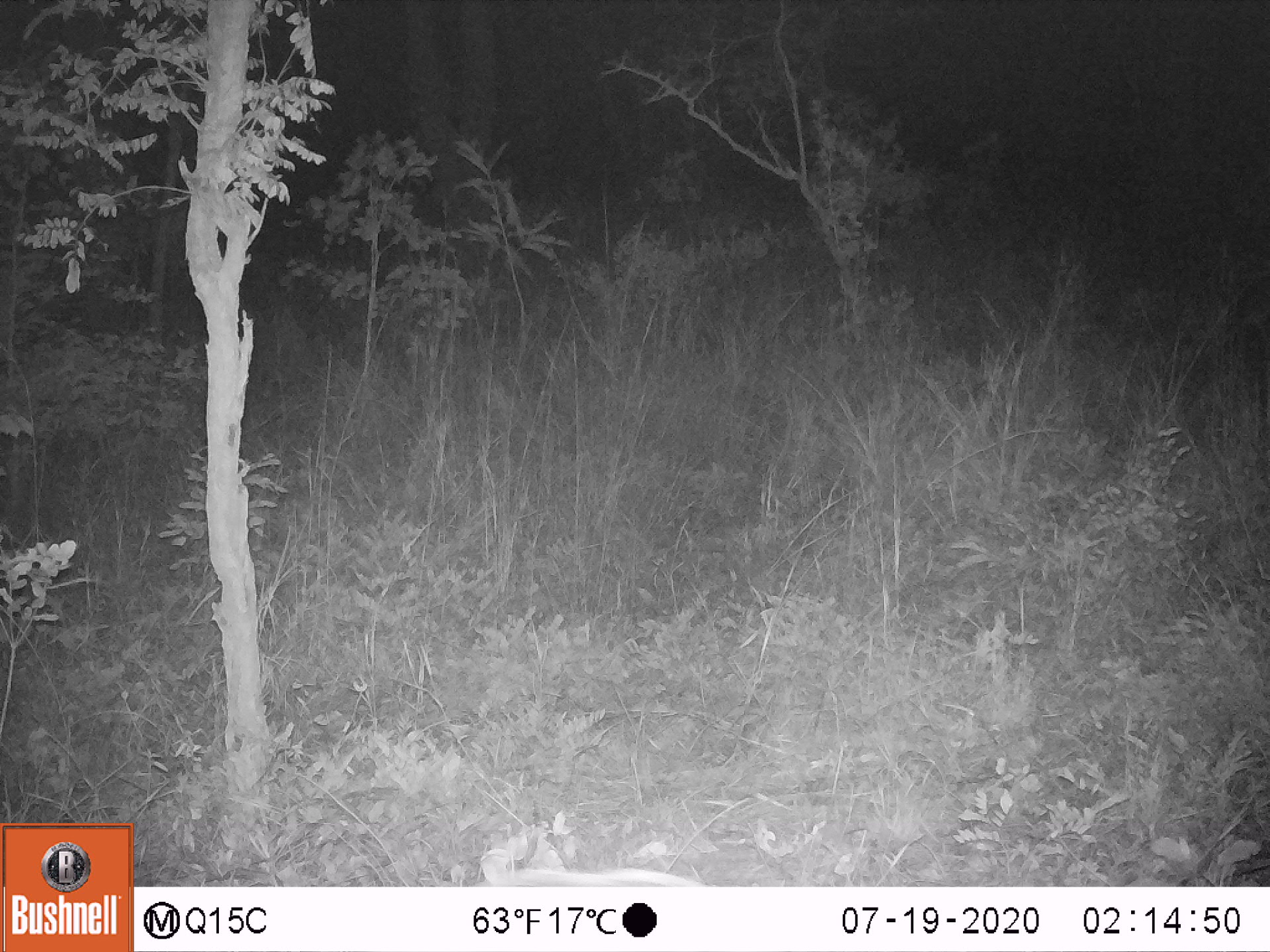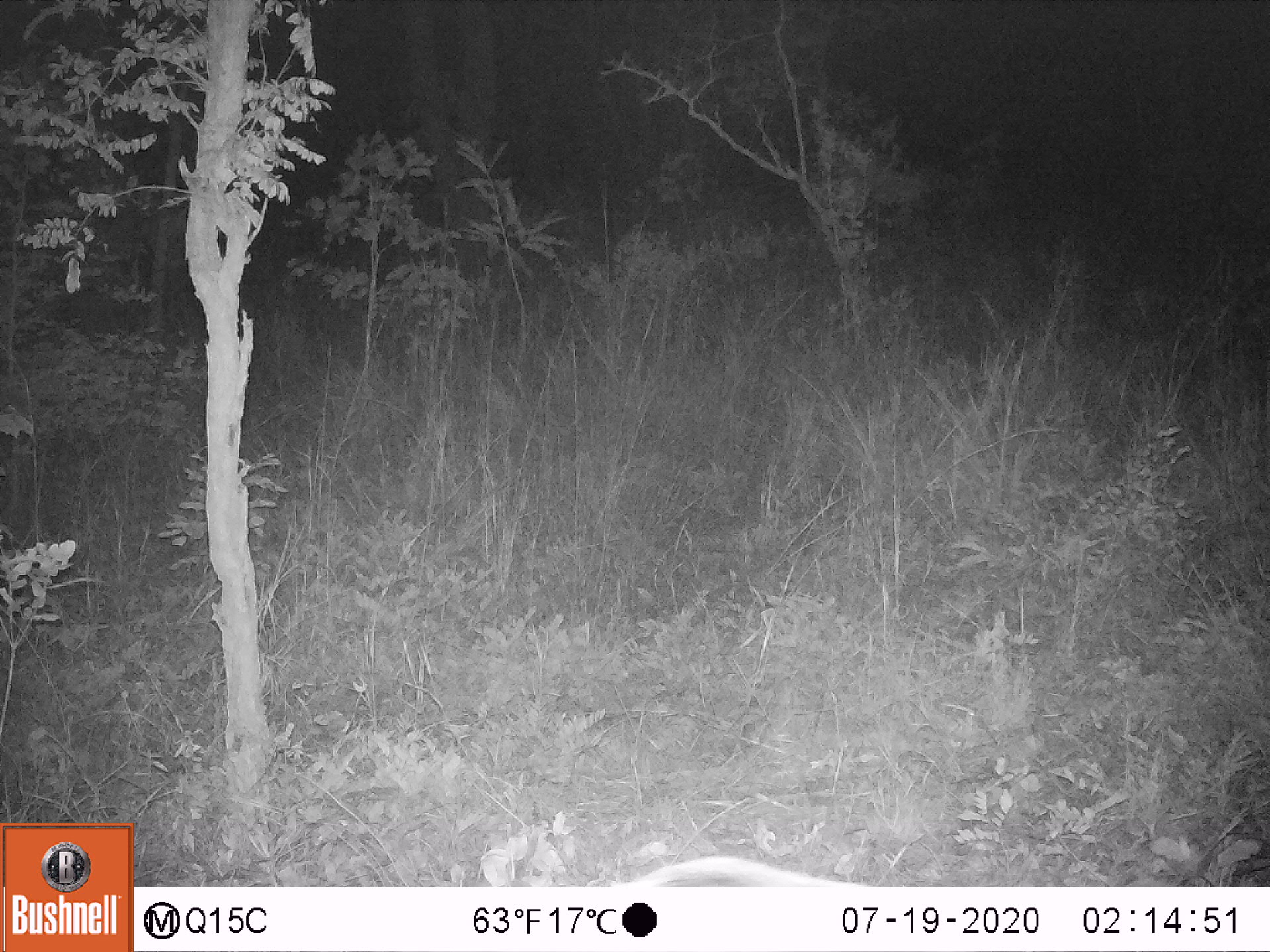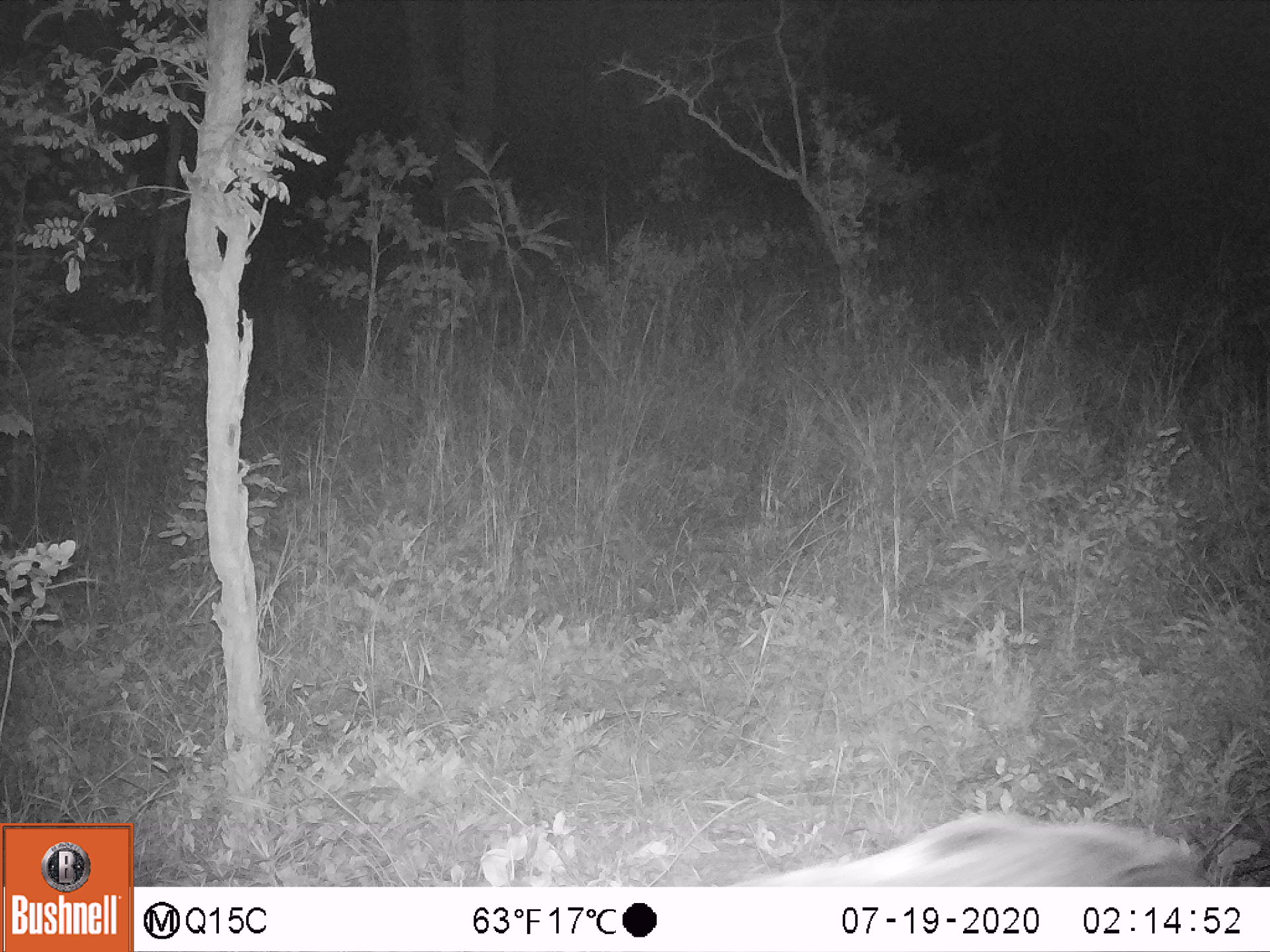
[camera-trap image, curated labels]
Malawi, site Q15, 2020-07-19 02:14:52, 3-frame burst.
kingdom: Animalia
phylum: Chordata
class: Mammalia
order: Artiodactyla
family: Suidae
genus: Potamochoerus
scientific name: Potamochoerus larvatus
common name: bushpig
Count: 1.